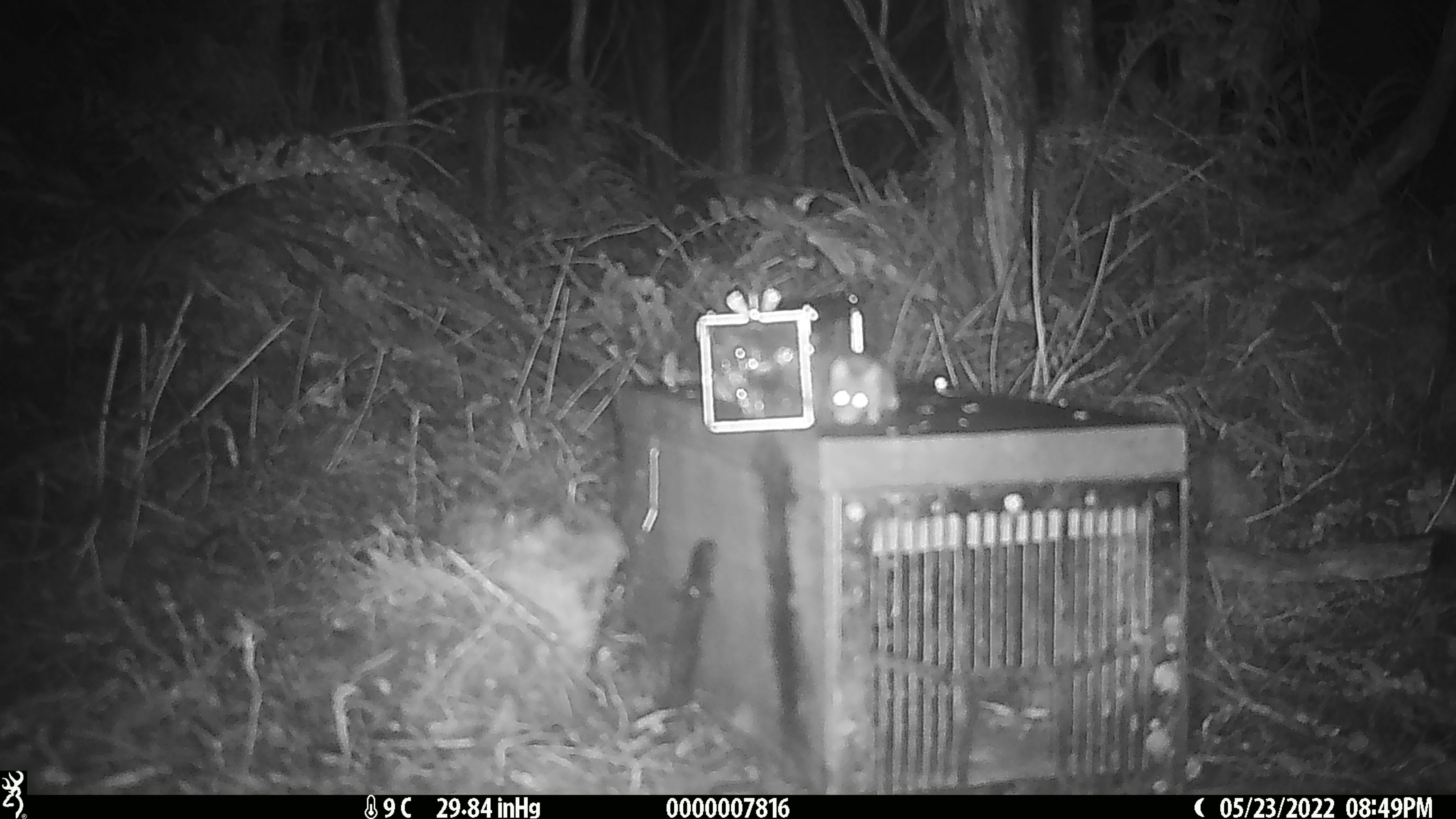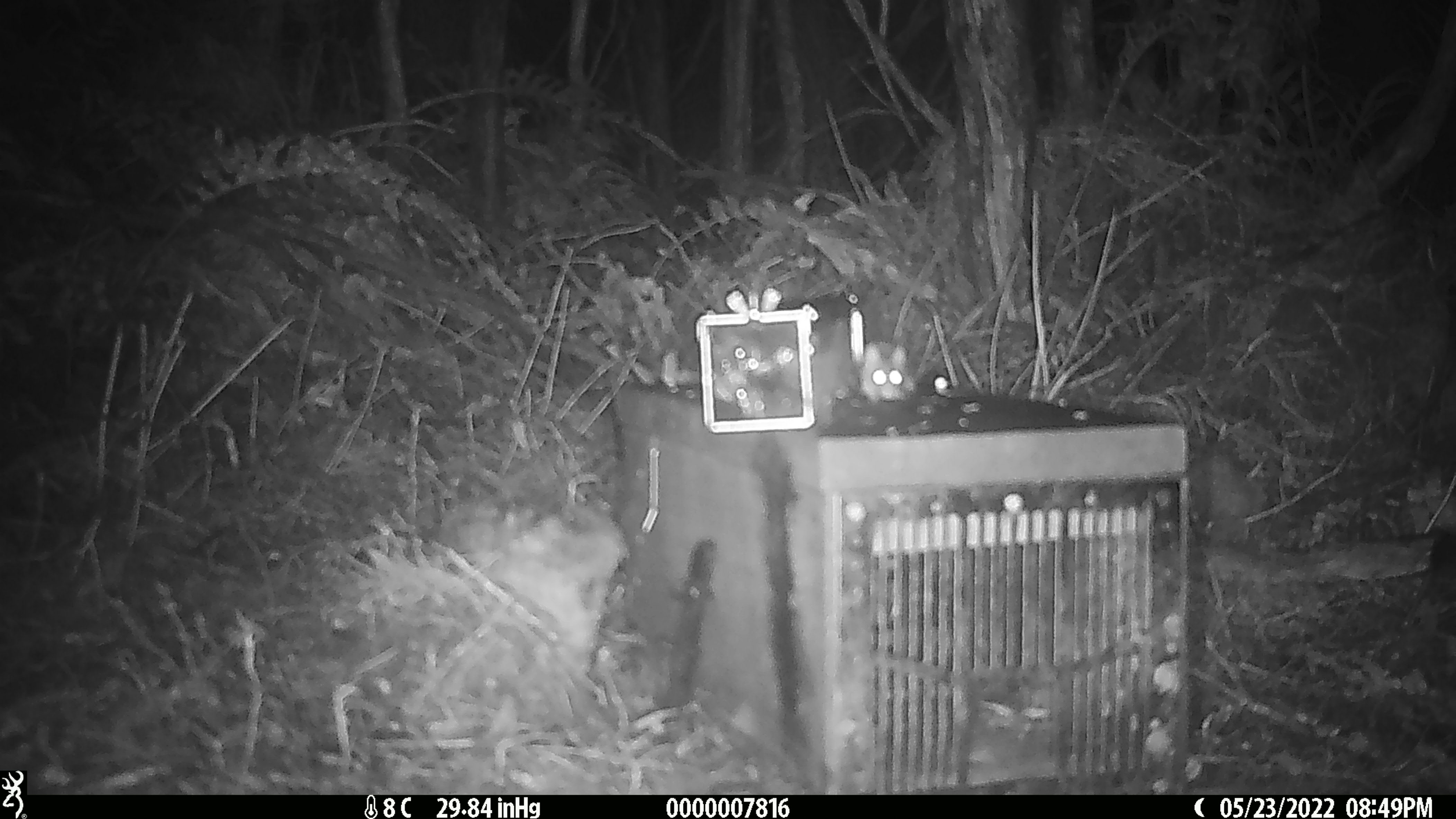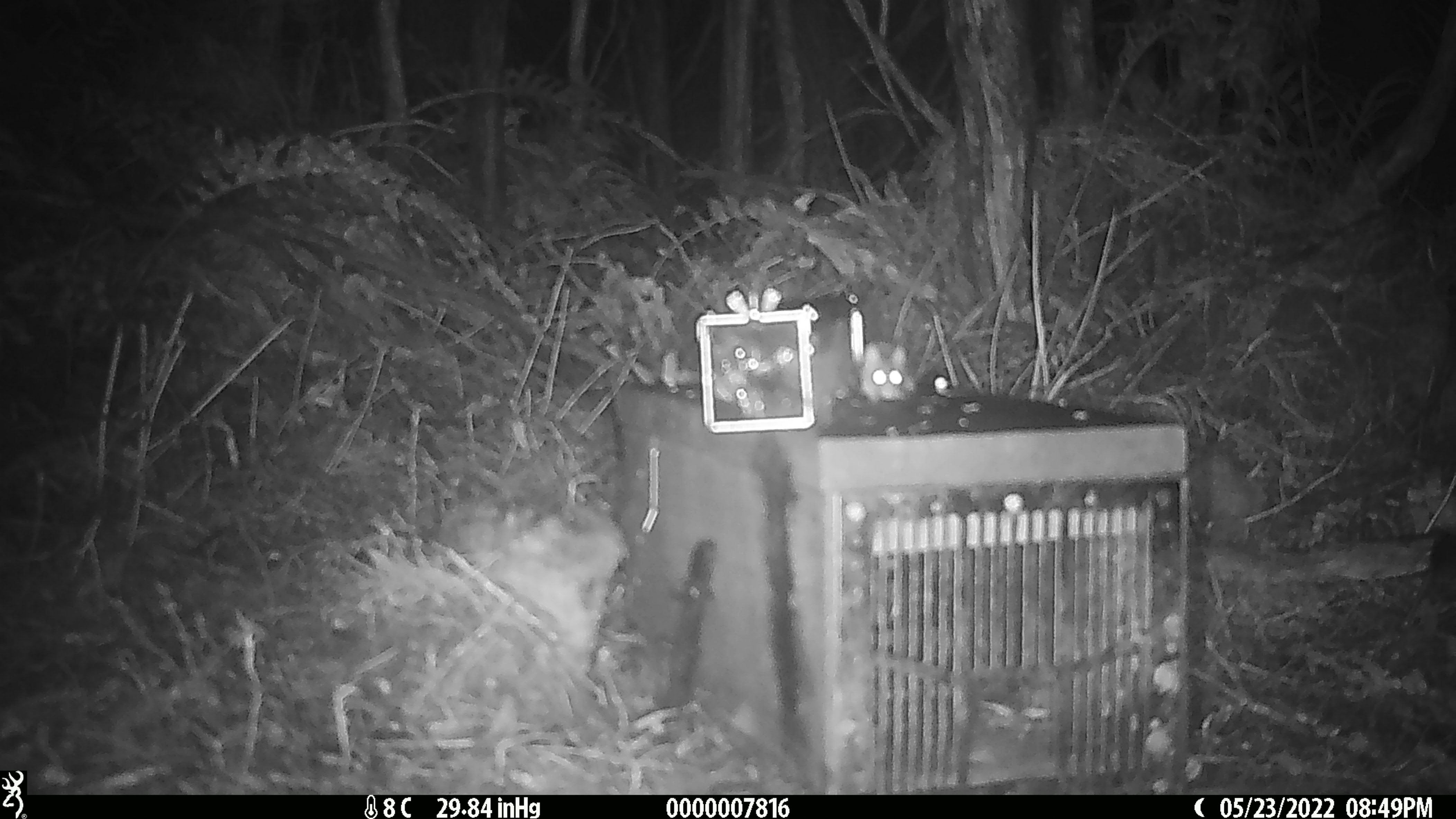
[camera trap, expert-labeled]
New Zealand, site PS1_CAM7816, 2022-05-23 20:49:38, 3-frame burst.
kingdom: Animalia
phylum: Chordata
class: Mammalia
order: Rodentia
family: Muridae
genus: Mus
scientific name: Mus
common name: mouse